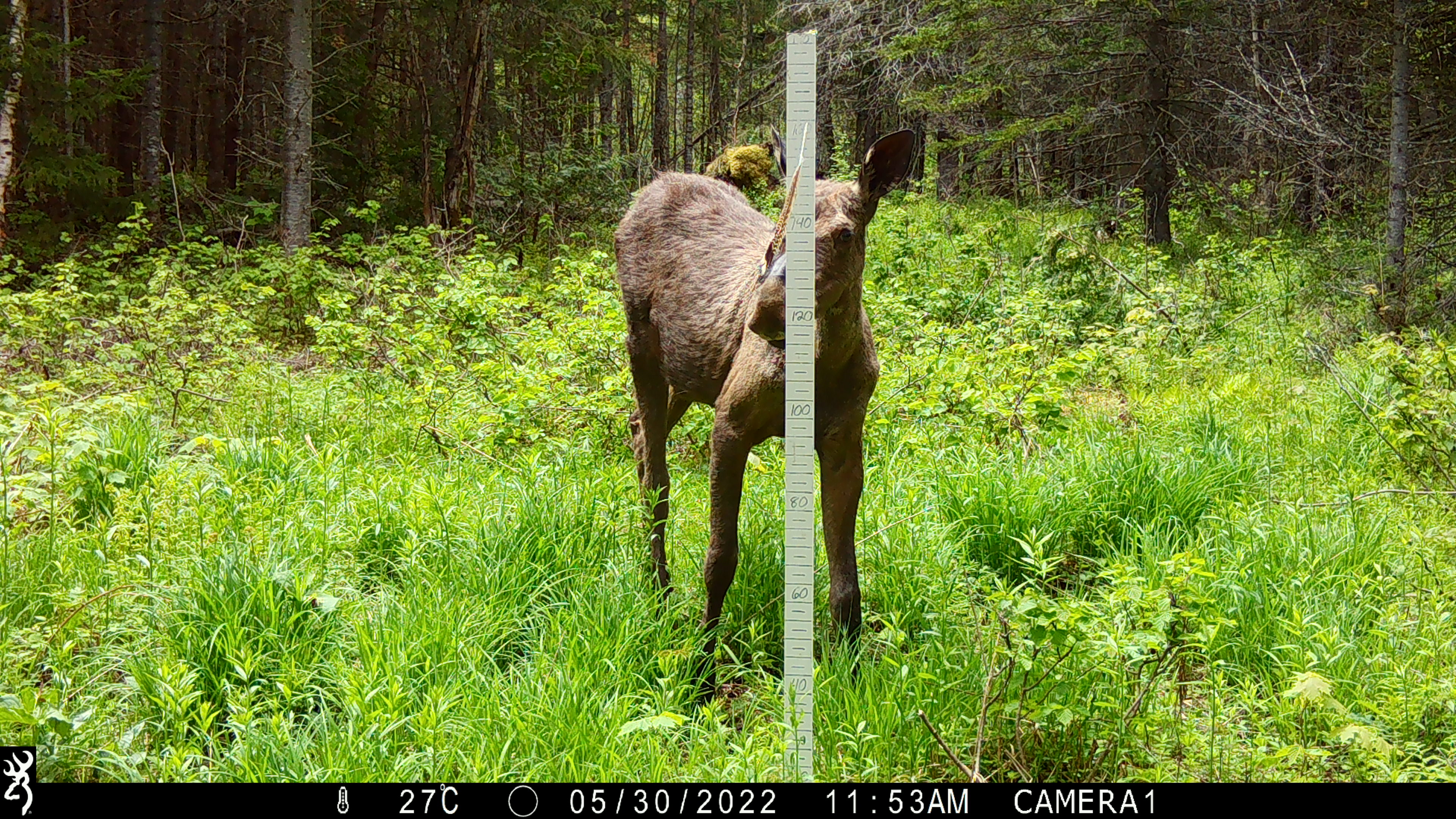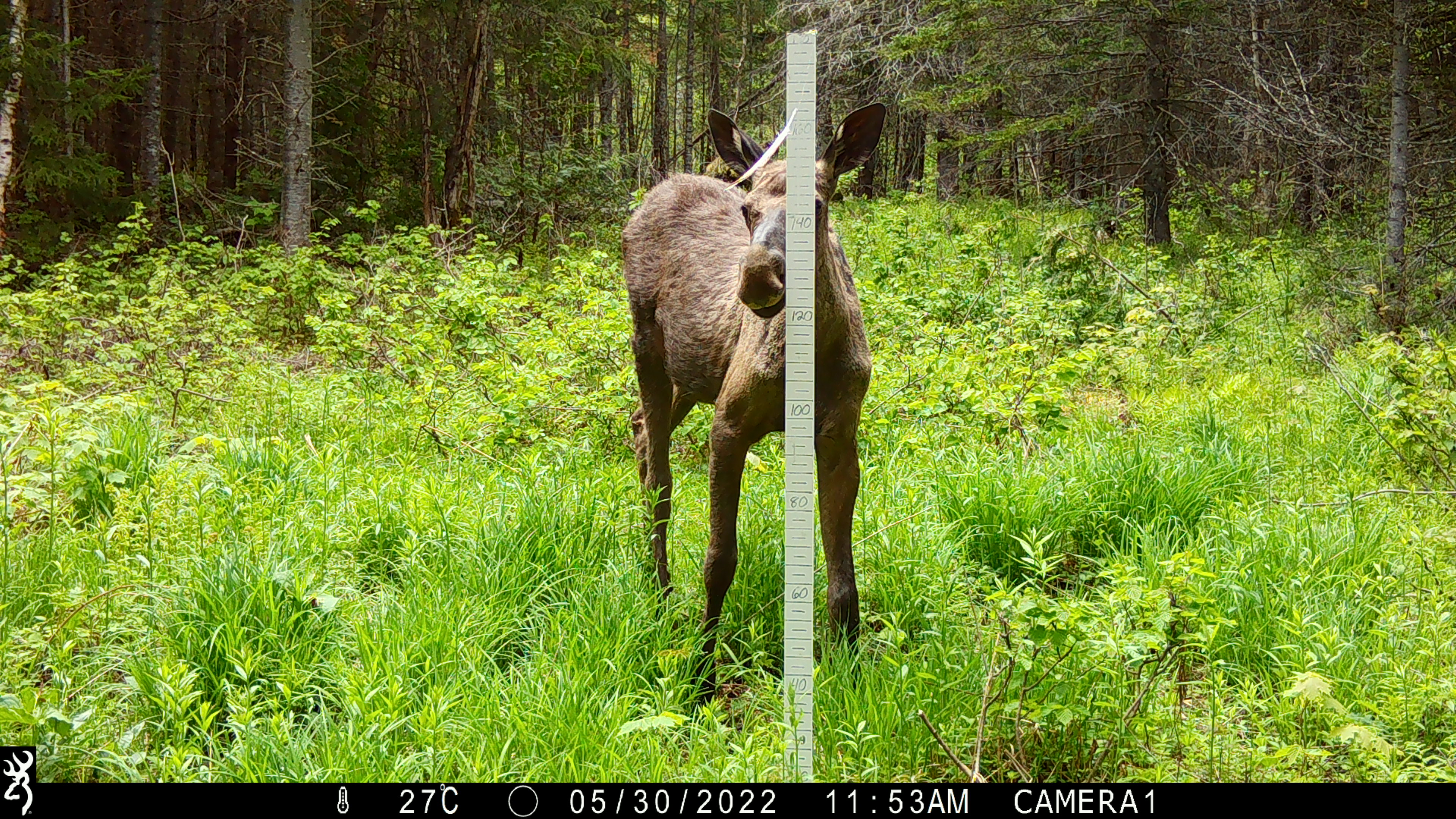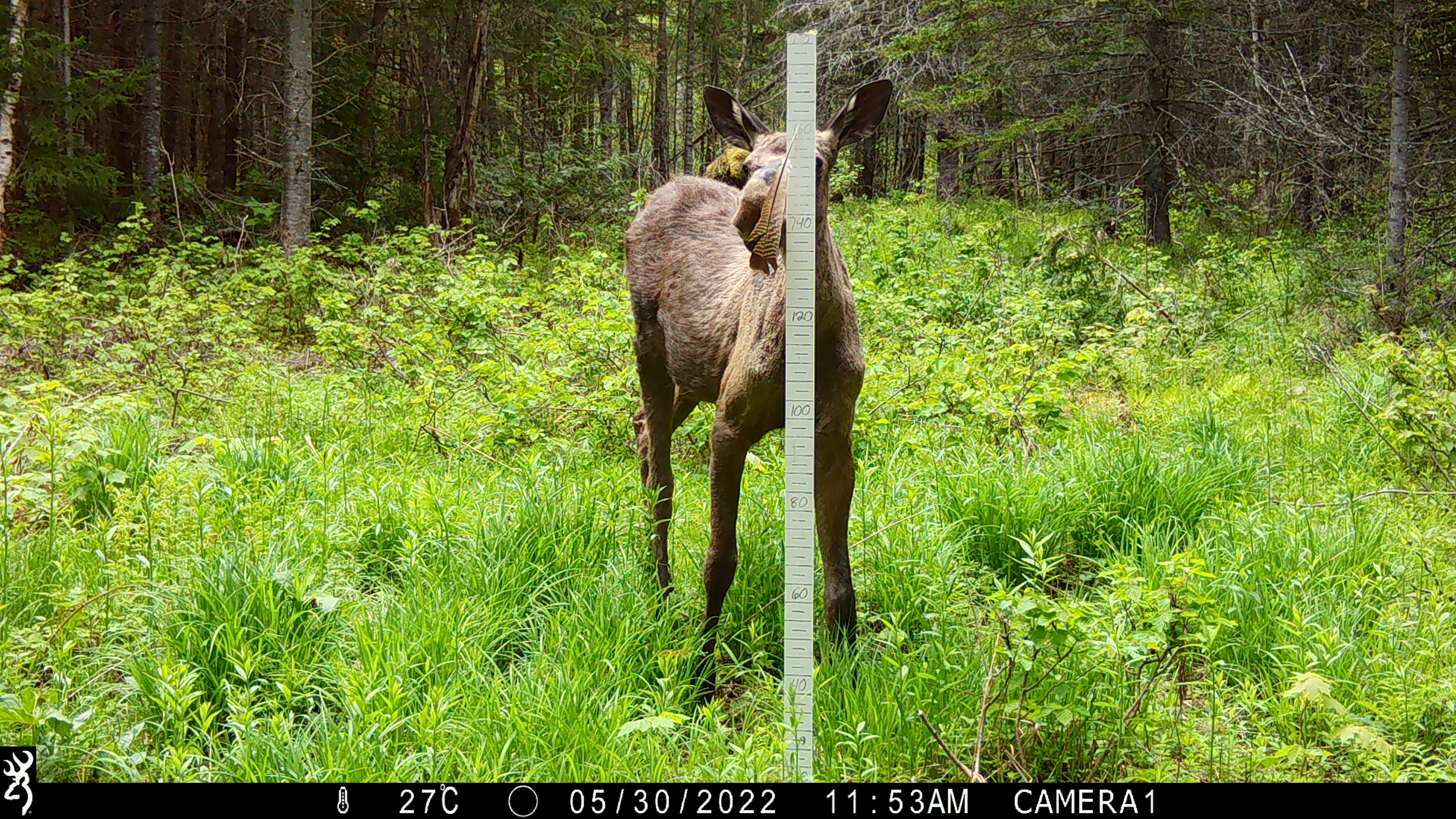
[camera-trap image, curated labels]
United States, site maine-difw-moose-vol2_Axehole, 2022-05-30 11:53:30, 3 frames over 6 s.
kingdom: Animalia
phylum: Chordata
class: Mammalia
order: Artiodactyla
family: Cervidae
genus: Alces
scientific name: Alces alces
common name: moose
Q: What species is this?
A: Moose (Alces alces).